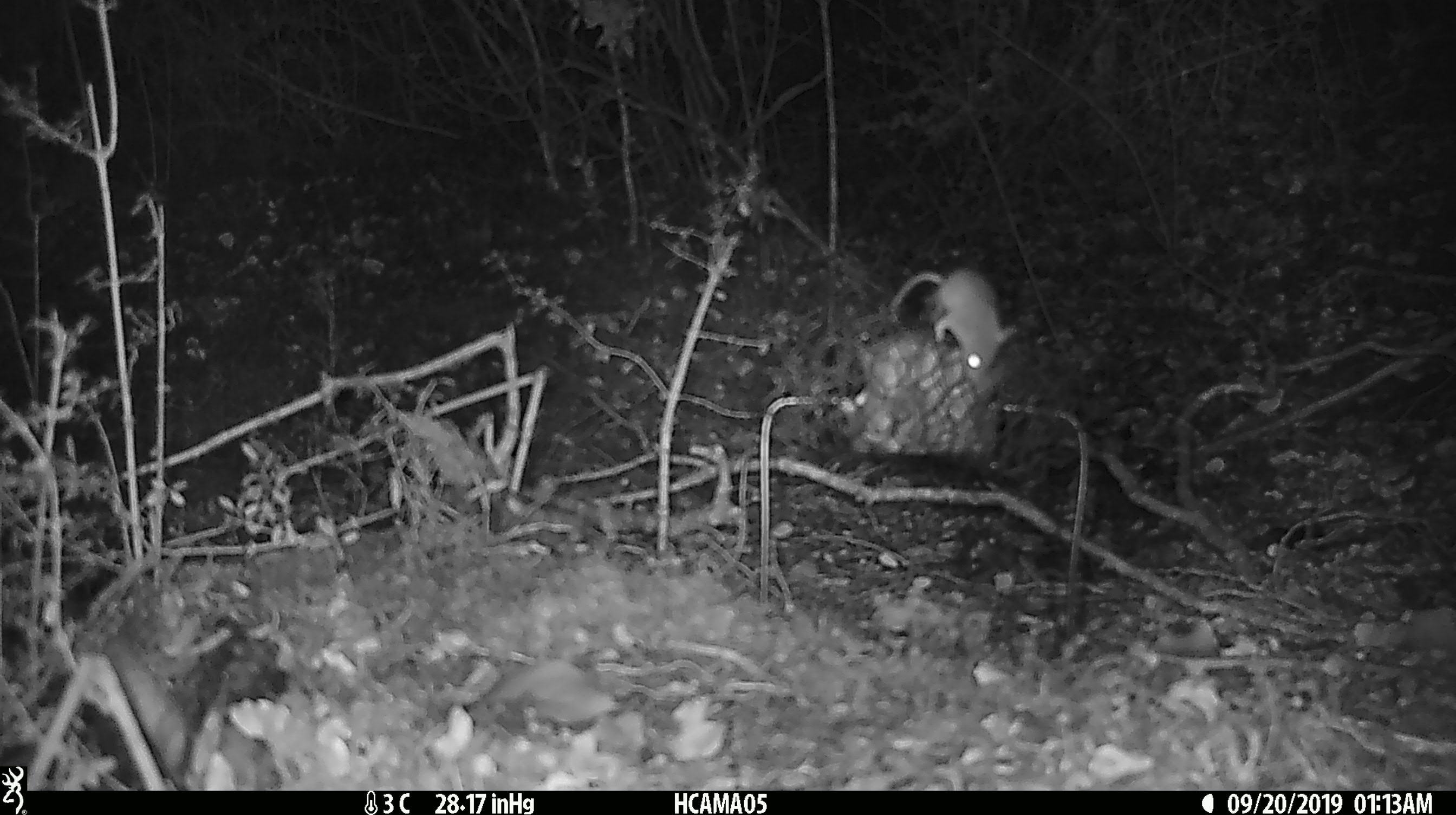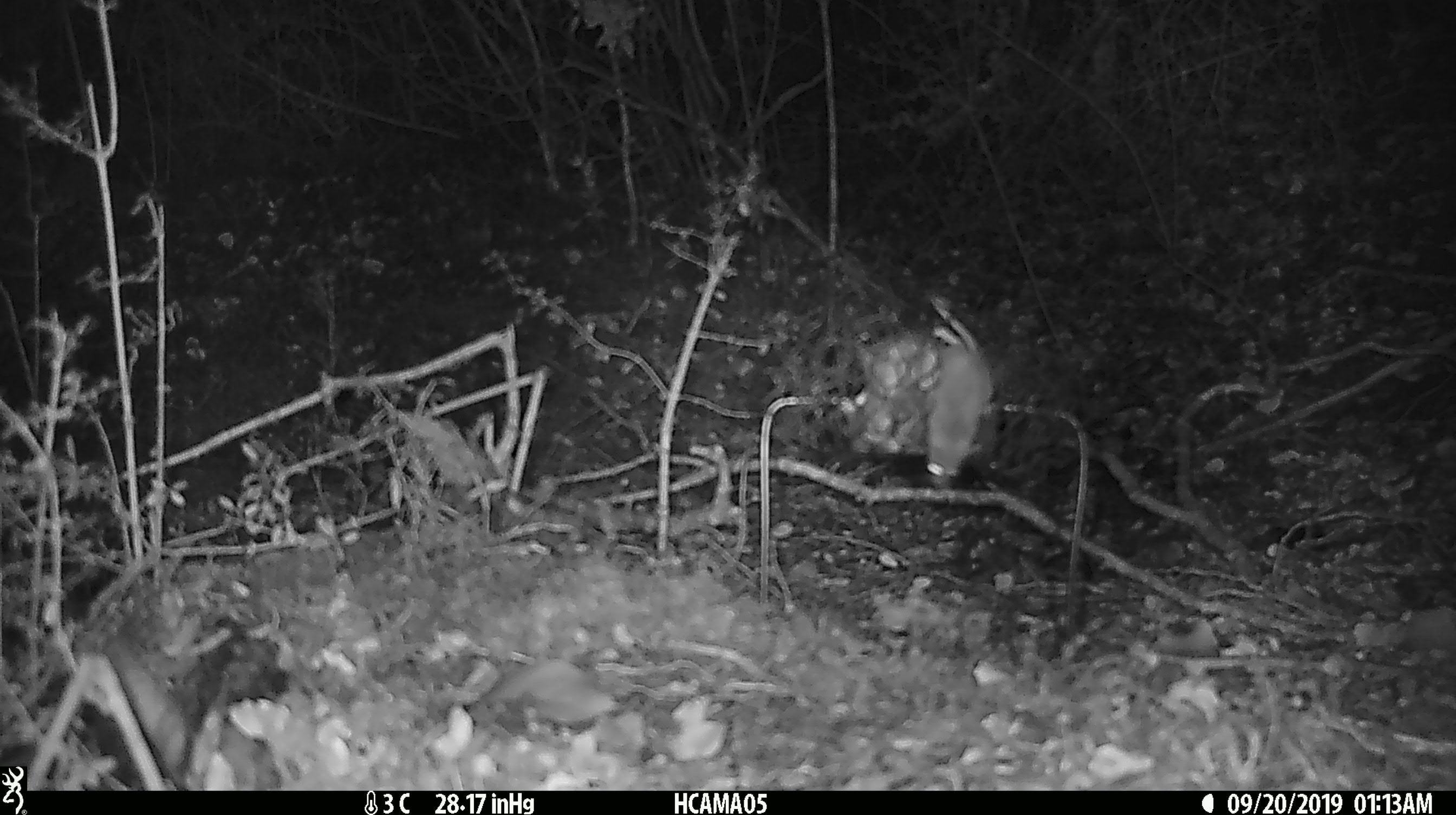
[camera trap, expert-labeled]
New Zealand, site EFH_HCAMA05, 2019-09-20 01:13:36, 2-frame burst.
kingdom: Animalia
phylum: Chordata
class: Mammalia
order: Rodentia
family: Muridae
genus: Mus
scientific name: Mus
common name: mouse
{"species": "mouse (Mus)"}